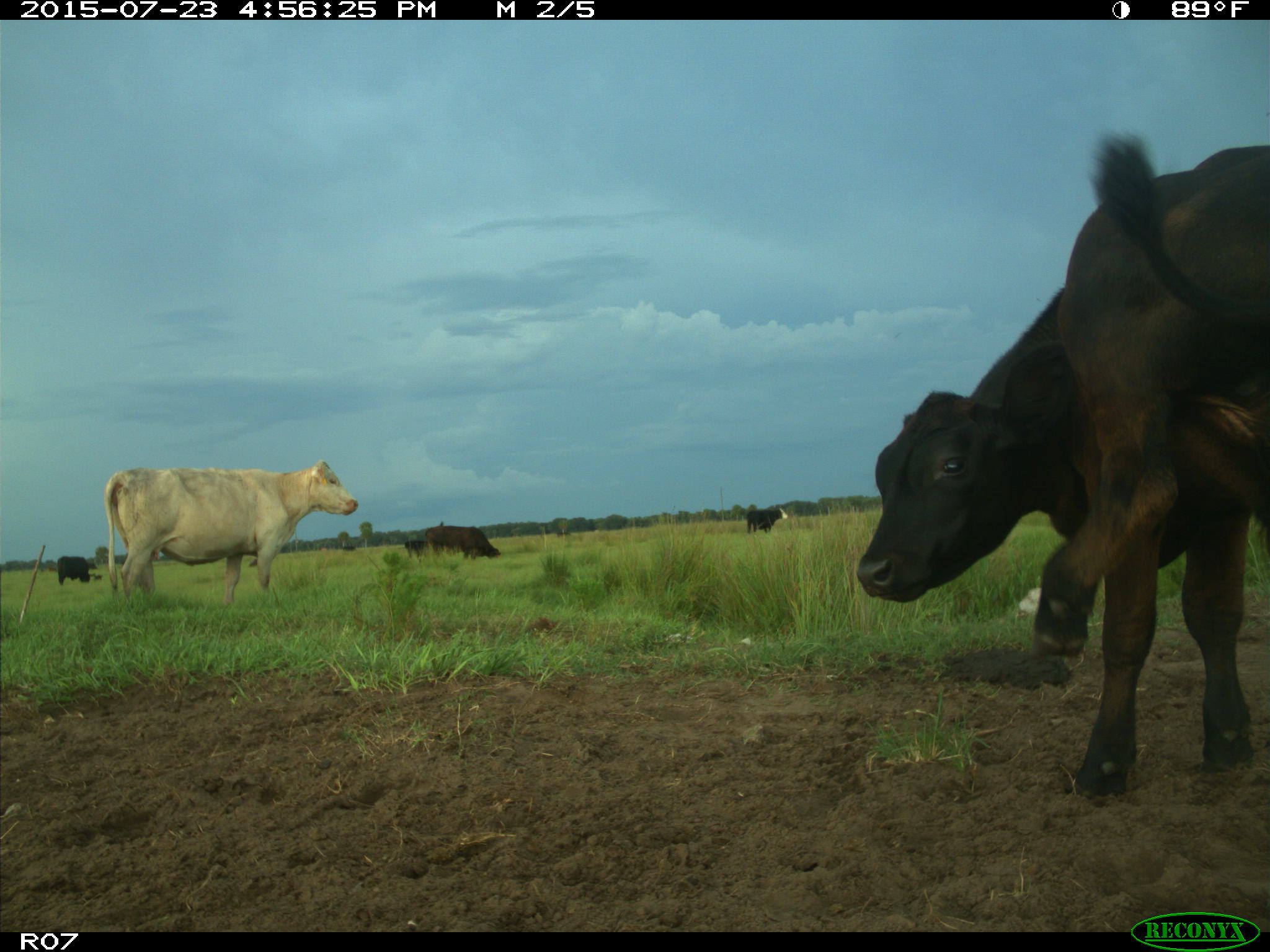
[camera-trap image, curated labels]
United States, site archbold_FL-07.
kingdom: Animalia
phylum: Chordata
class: Mammalia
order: Artiodactyla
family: Bovidae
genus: Bos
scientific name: Bos taurus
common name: domestic cow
Bos taurus (domestic cow).